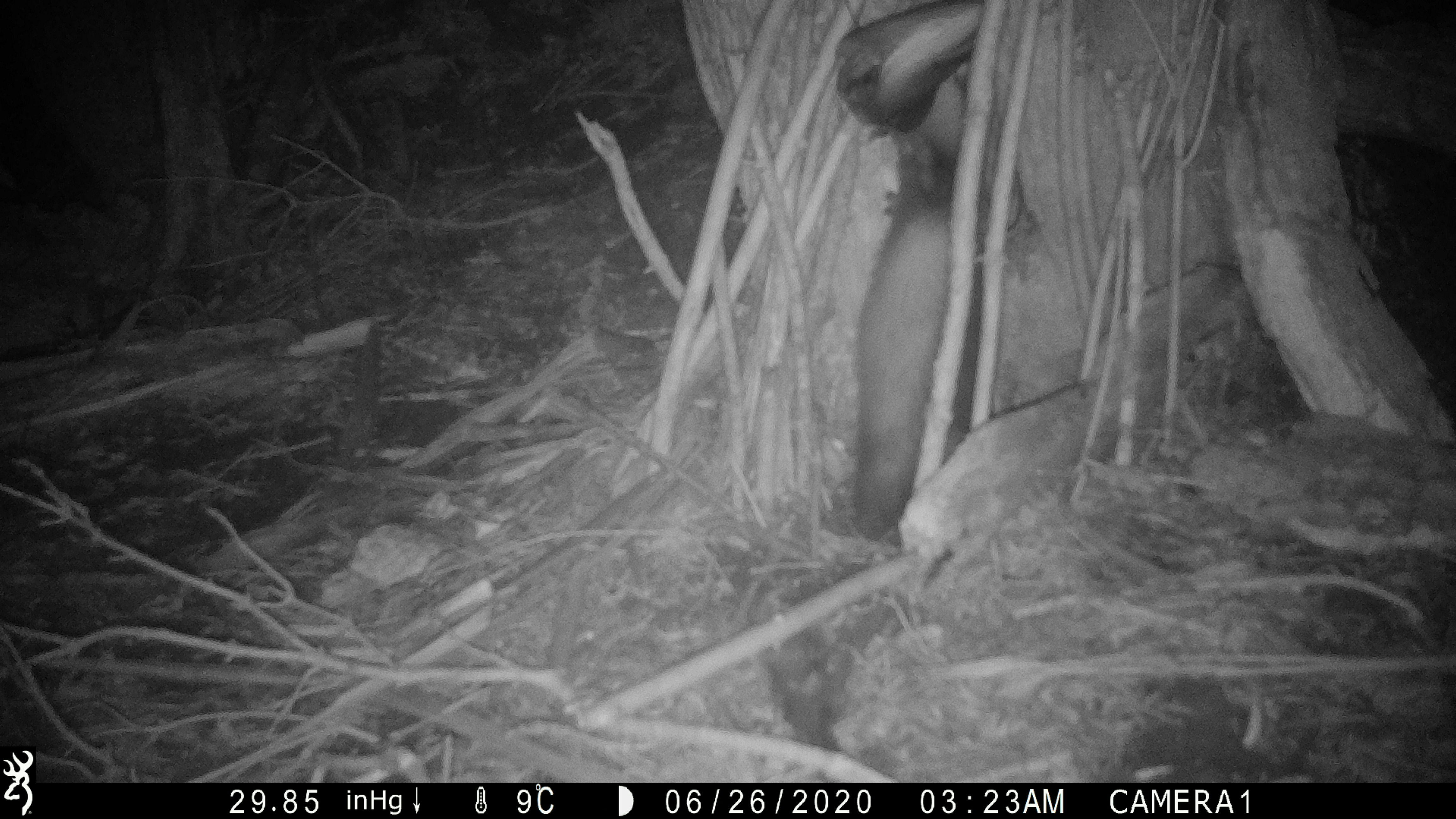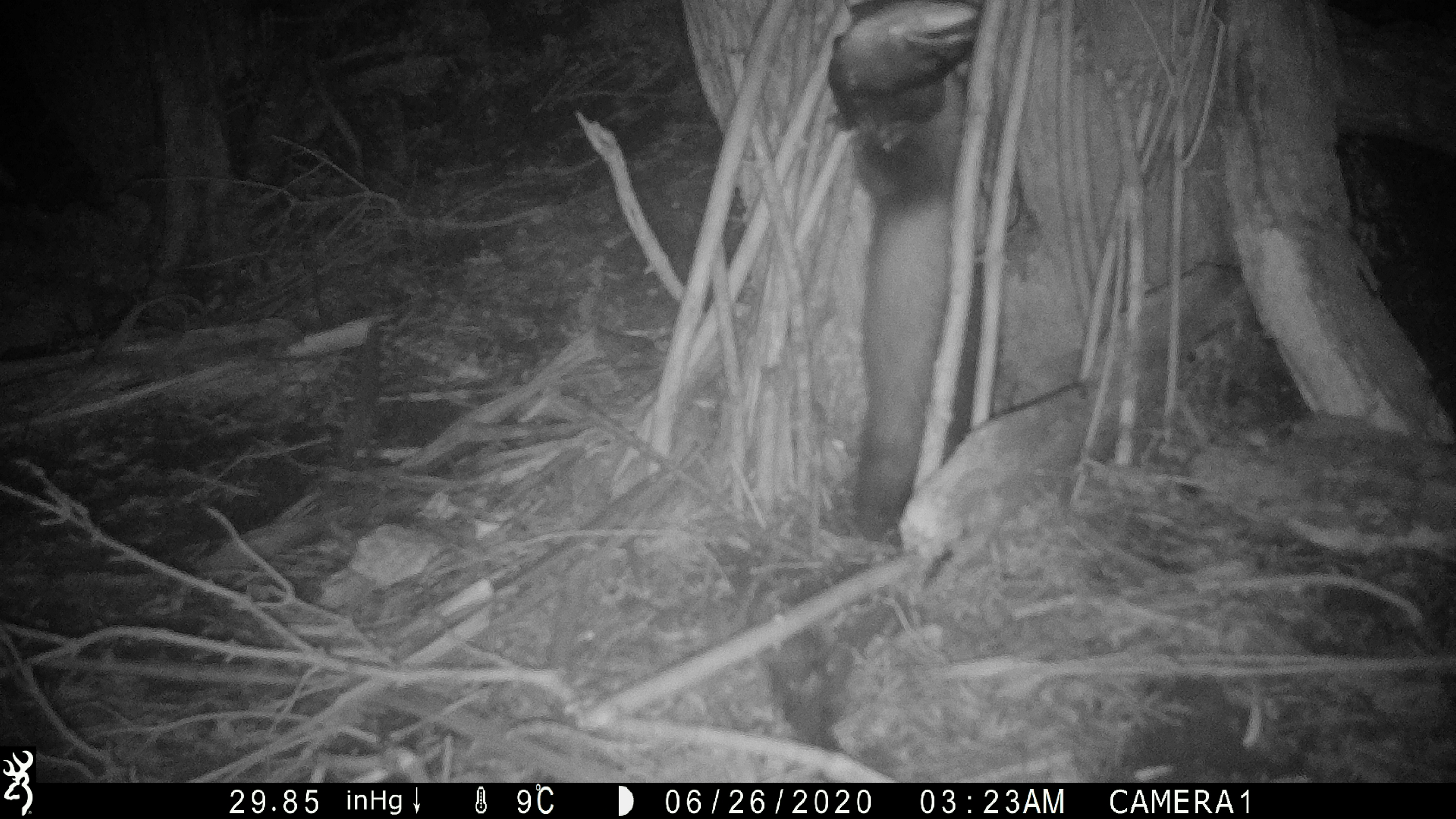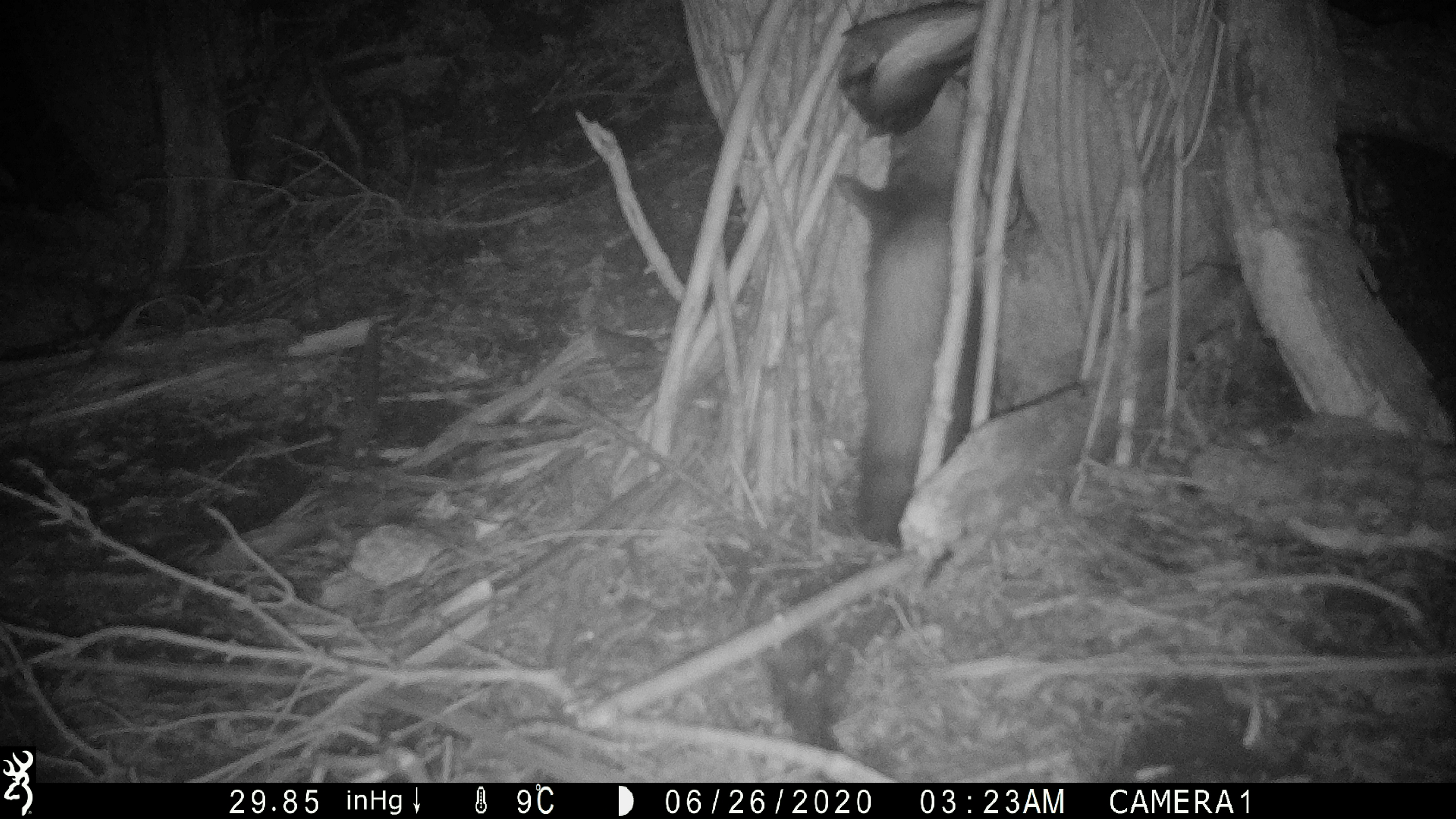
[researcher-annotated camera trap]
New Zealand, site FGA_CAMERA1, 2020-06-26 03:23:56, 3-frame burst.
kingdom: Animalia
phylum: Chordata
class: Mammalia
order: Carnivora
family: Mustelidae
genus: Mustela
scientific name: Mustela furo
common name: ferret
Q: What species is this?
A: Ferret (Mustela furo).